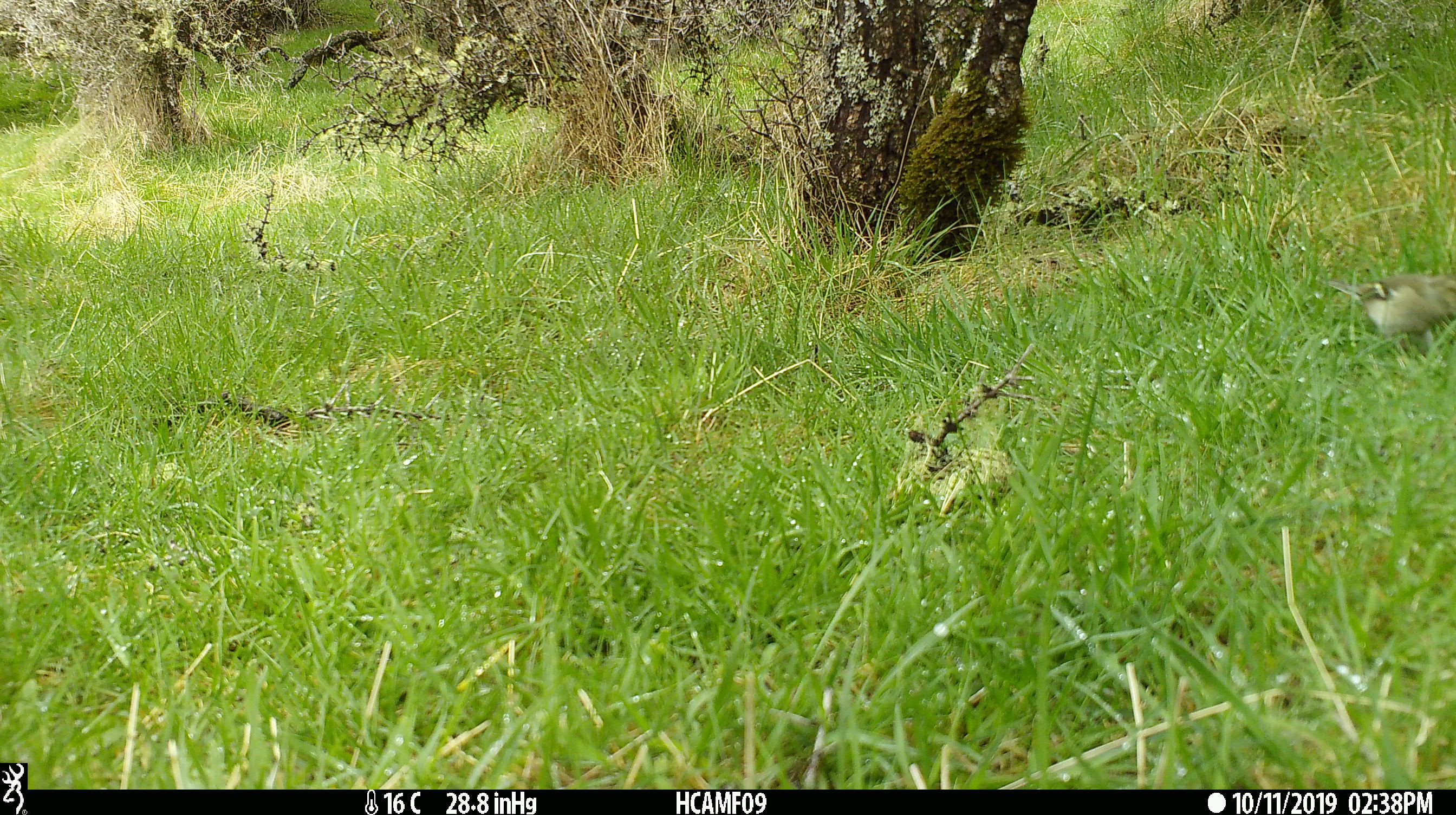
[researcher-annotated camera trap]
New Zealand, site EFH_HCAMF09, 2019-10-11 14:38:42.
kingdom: Animalia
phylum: Chordata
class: Aves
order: Passeriformes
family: Fringillidae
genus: Chloris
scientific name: Chloris chloris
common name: greenfinch